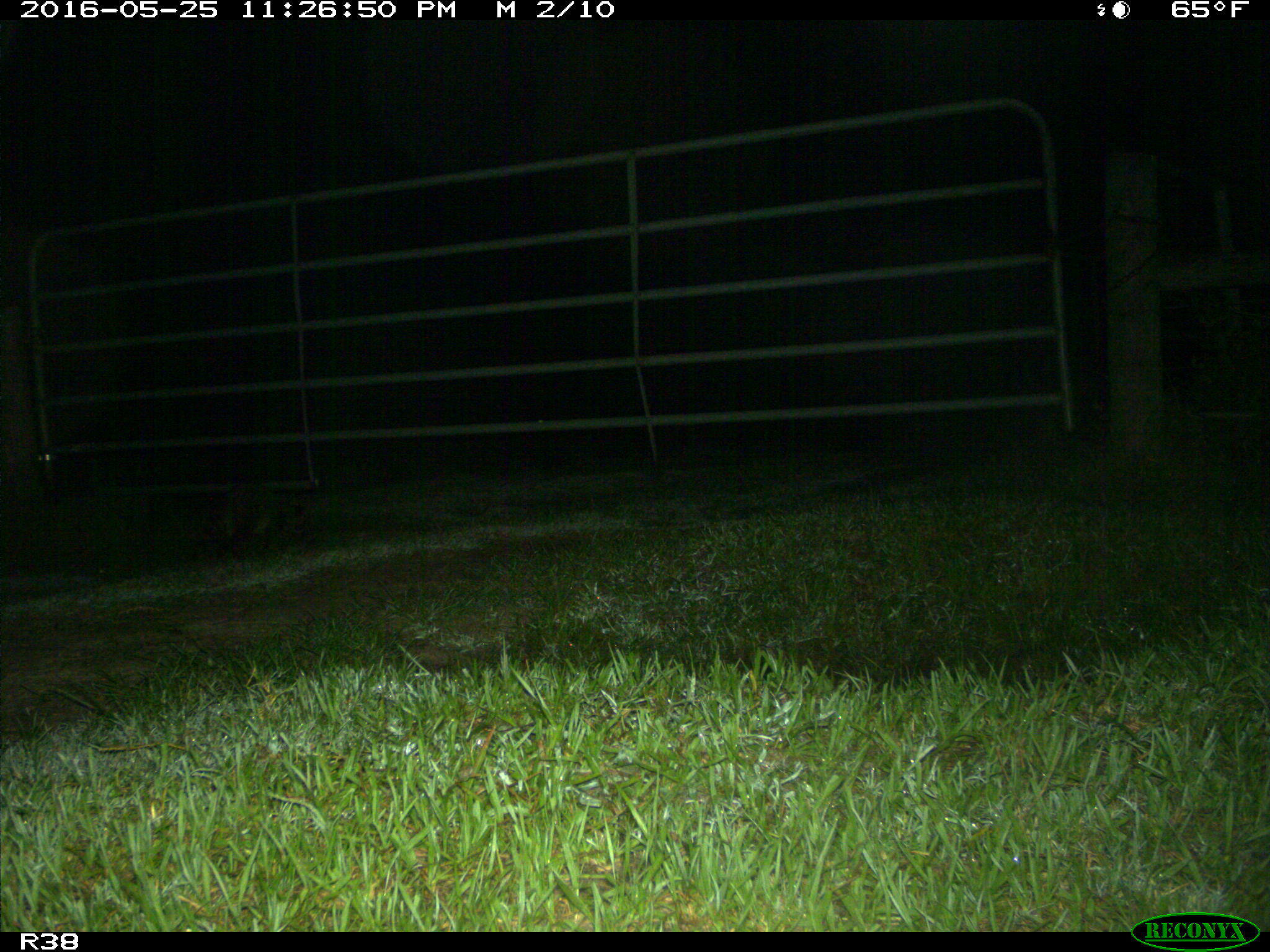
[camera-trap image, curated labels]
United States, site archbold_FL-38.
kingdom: Animalia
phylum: Chordata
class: Mammalia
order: Carnivora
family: Procyonidae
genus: Procyon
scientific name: Procyon lotor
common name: common raccoon